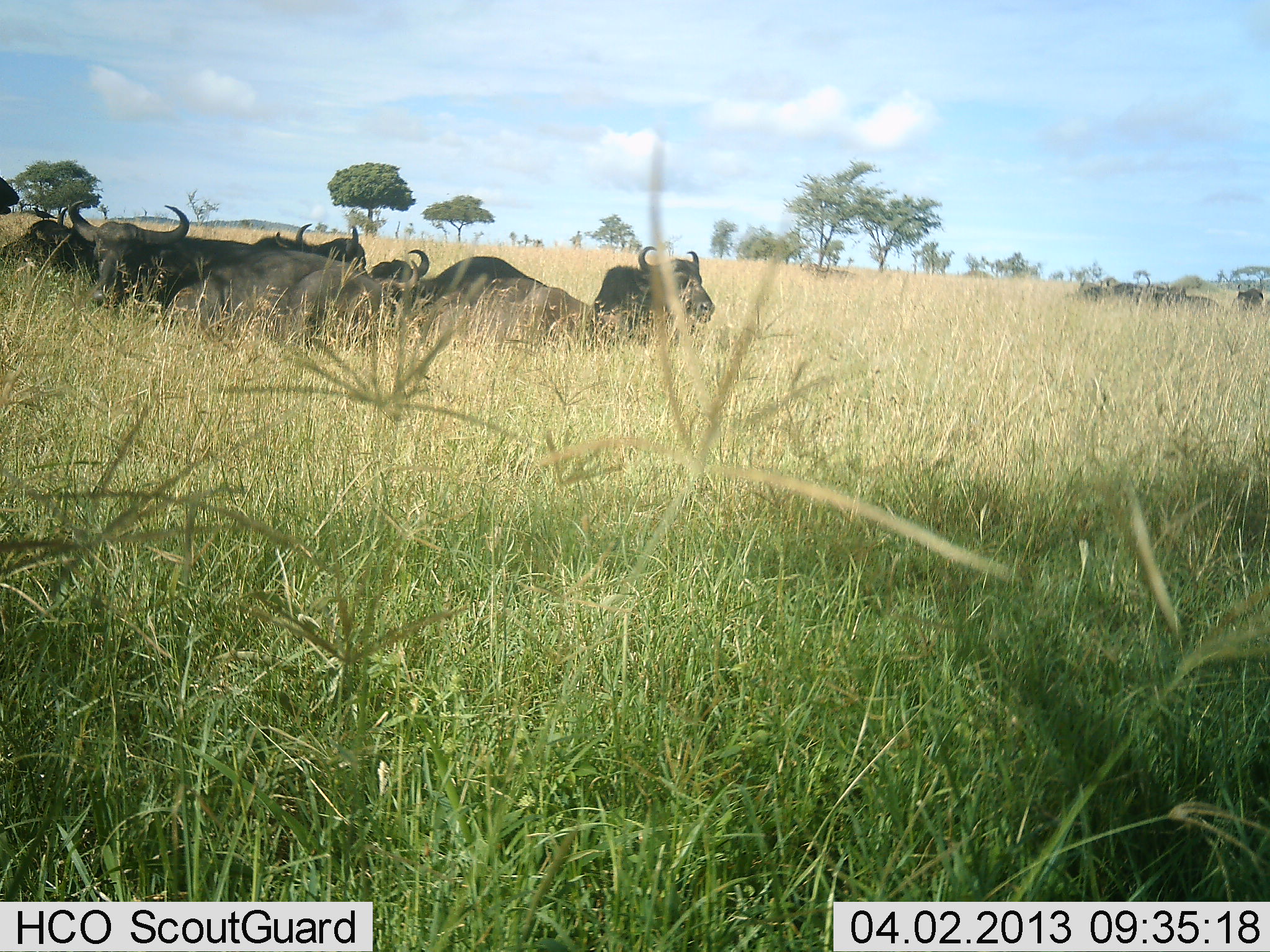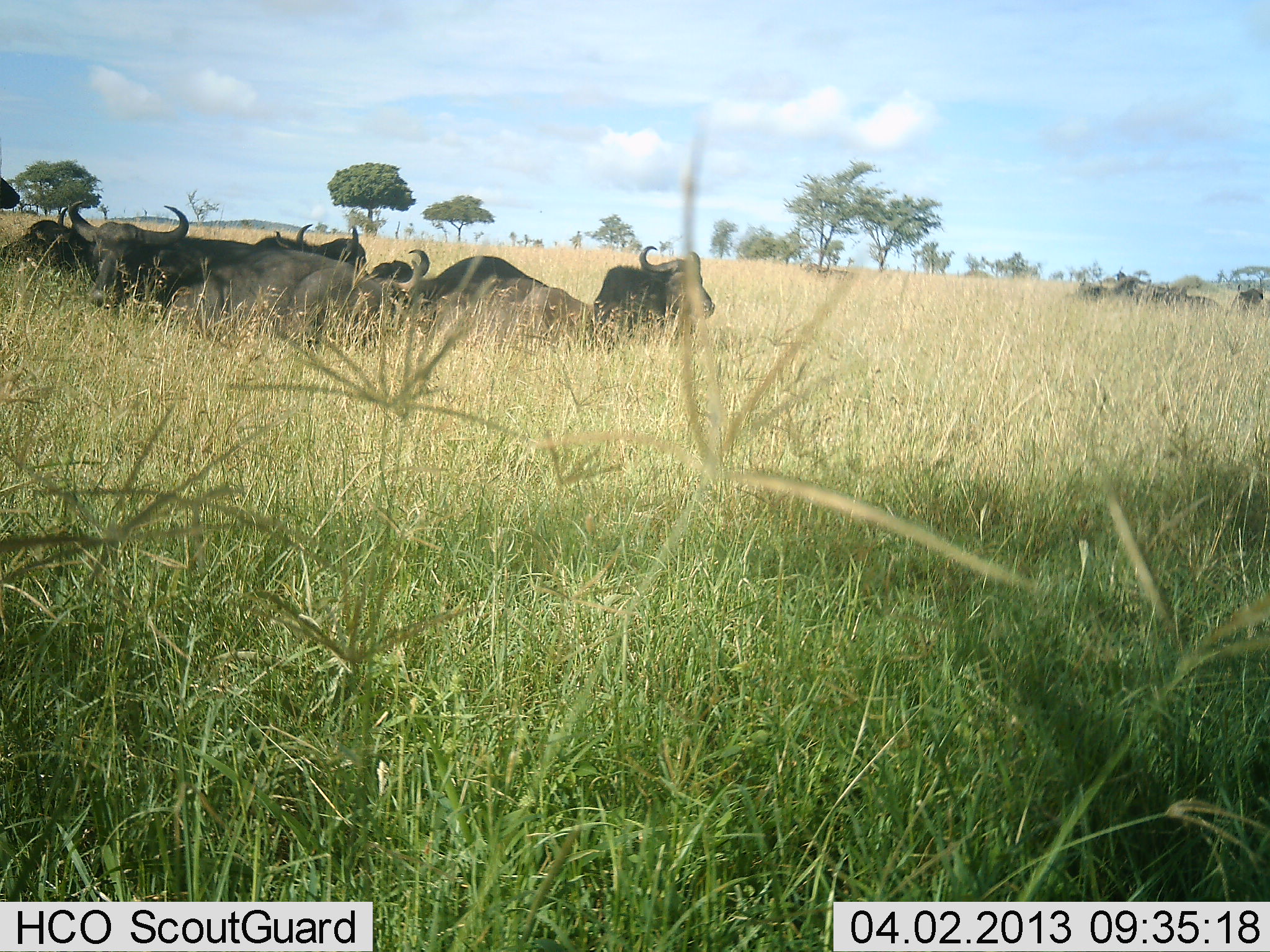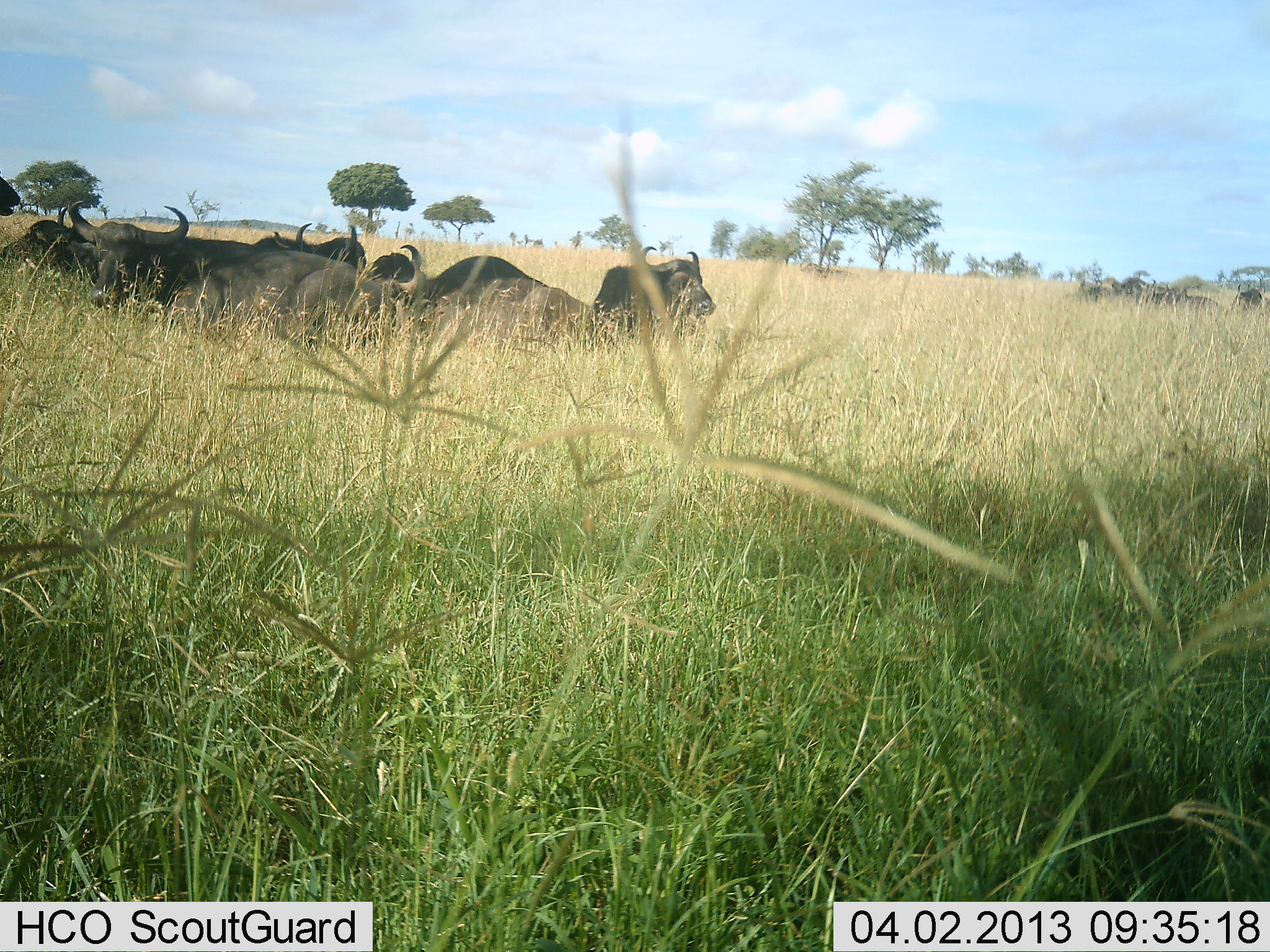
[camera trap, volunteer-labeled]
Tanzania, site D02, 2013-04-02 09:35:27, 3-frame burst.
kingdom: Animalia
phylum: Chordata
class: Mammalia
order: Artiodactyla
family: Bovidae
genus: Syncerus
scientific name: Syncerus caffer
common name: cape buffalo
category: buffalo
Buffalo (cape buffalo) (Syncerus caffer), count 9. Behavior (volunteer vote fractions): standing 15%, resting 95%, moving 10%, interacting 5%. Young present (vote fraction): 0%. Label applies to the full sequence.